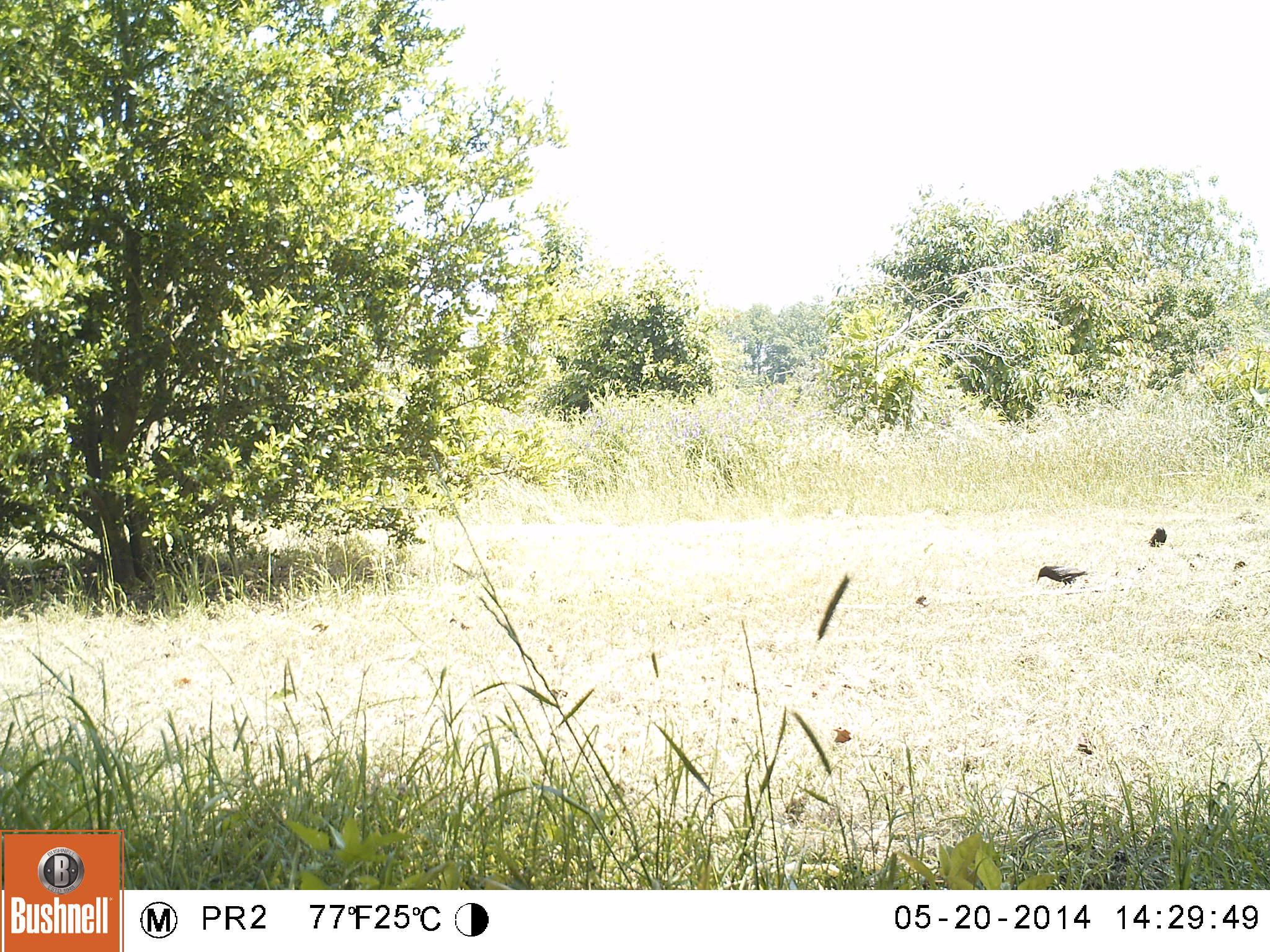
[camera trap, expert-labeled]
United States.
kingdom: Animalia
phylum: Chordata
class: Aves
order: Passeriformes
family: Corvidae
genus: Corvus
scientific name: Corvus brachyrhynchos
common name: american crow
American Crow (Corvus brachyrhynchos).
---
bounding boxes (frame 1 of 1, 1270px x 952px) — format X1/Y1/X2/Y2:
American Crow: 1035/562/1081/589; 1140/527/1167/550